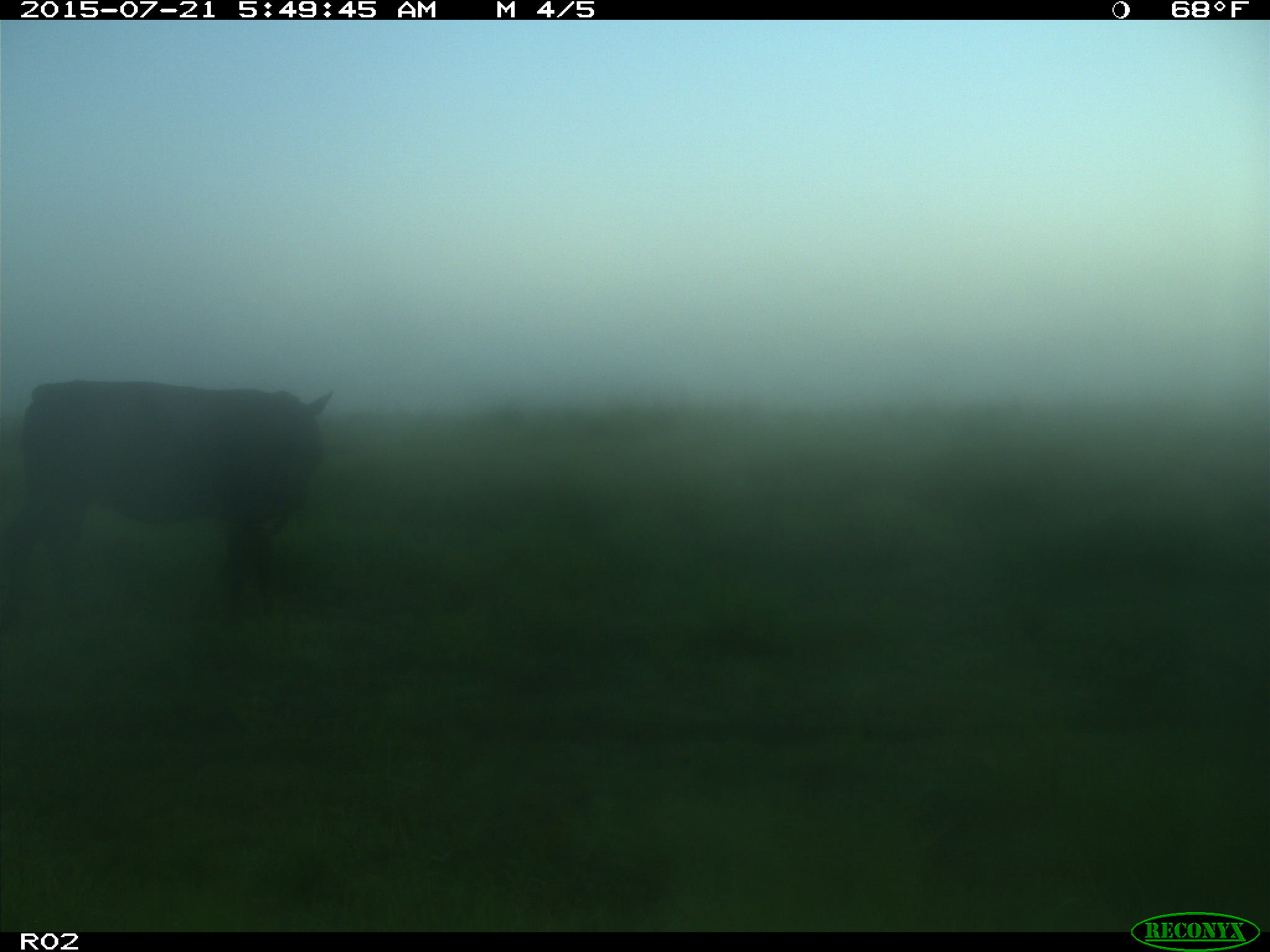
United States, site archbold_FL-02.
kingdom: Animalia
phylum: Chordata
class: Mammalia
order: Artiodactyla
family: Bovidae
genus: Bos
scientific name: Bos taurus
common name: domestic cow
Bos taurus (domestic cow).